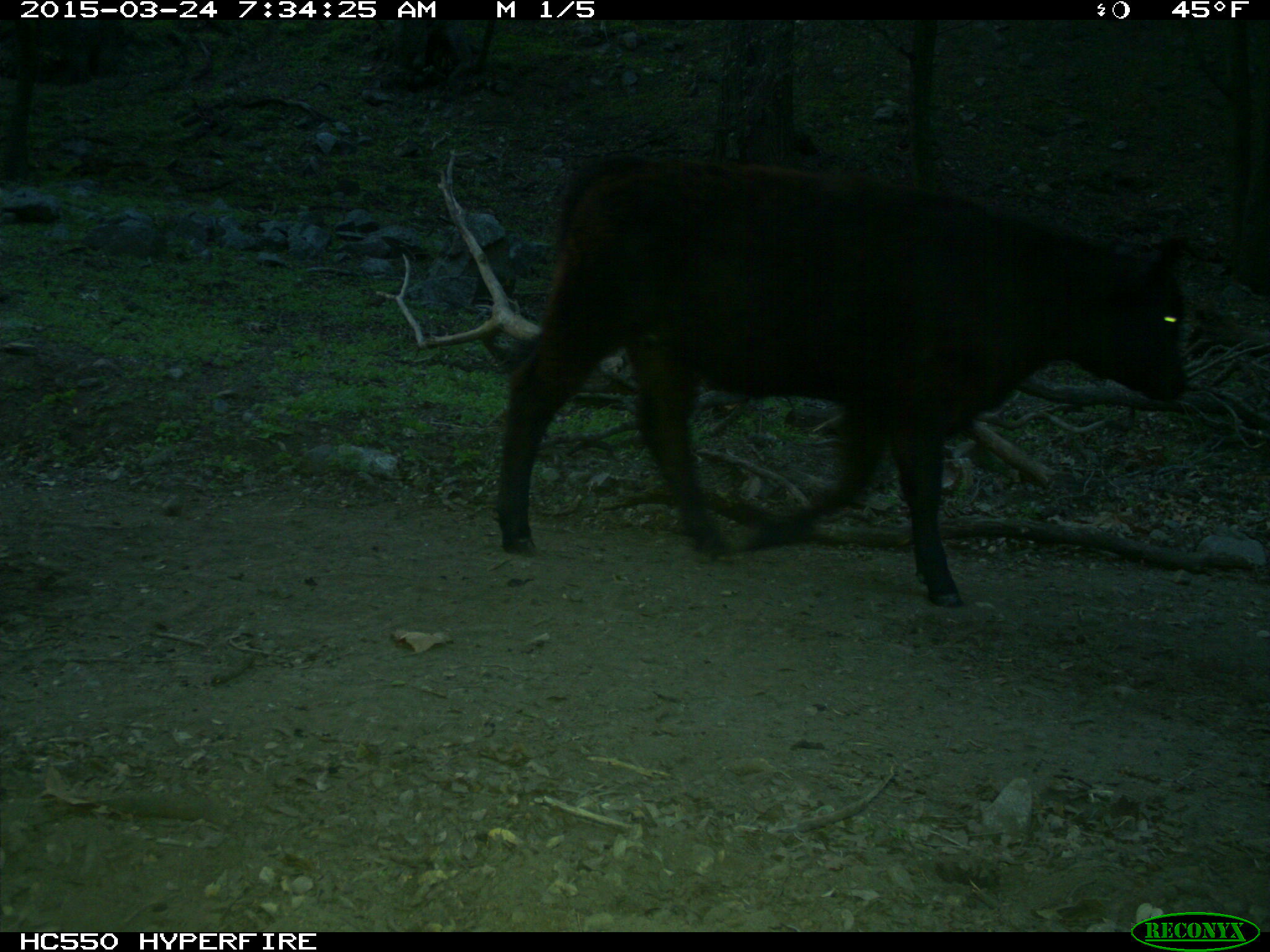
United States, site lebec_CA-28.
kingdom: Animalia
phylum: Chordata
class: Mammalia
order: Artiodactyla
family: Bovidae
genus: Bos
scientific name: Bos taurus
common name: domestic cow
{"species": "Bos taurus (domestic cow)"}